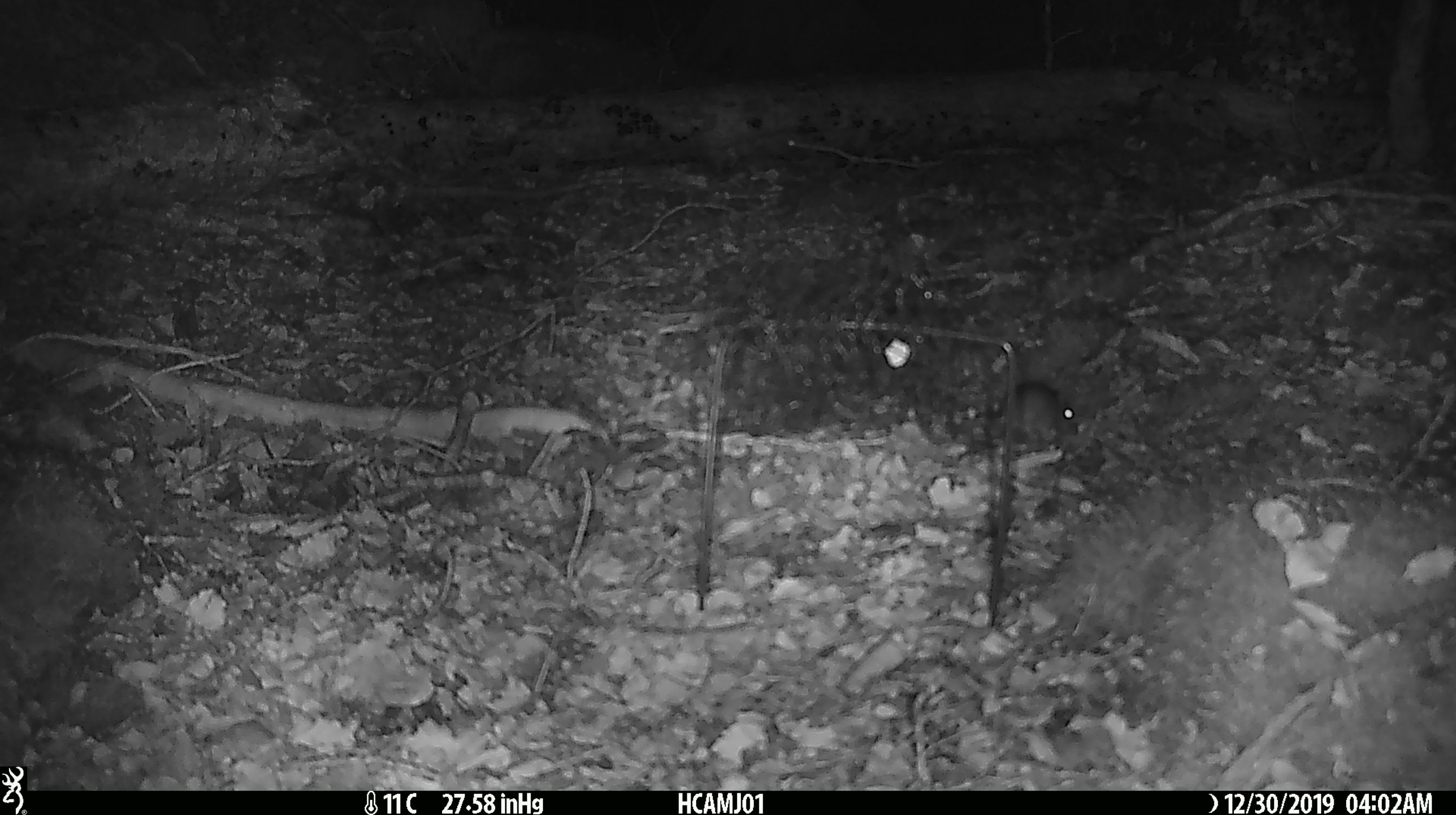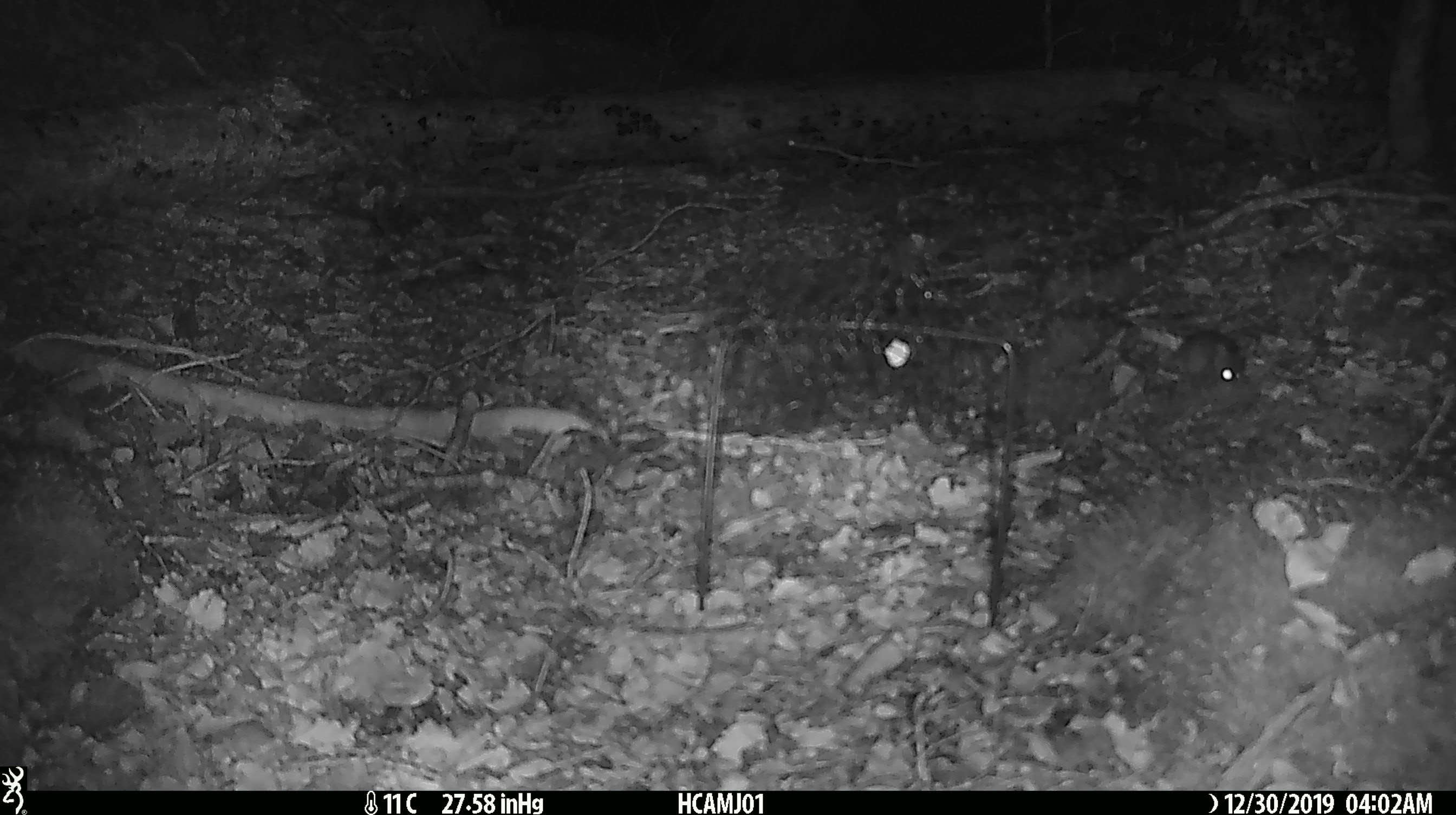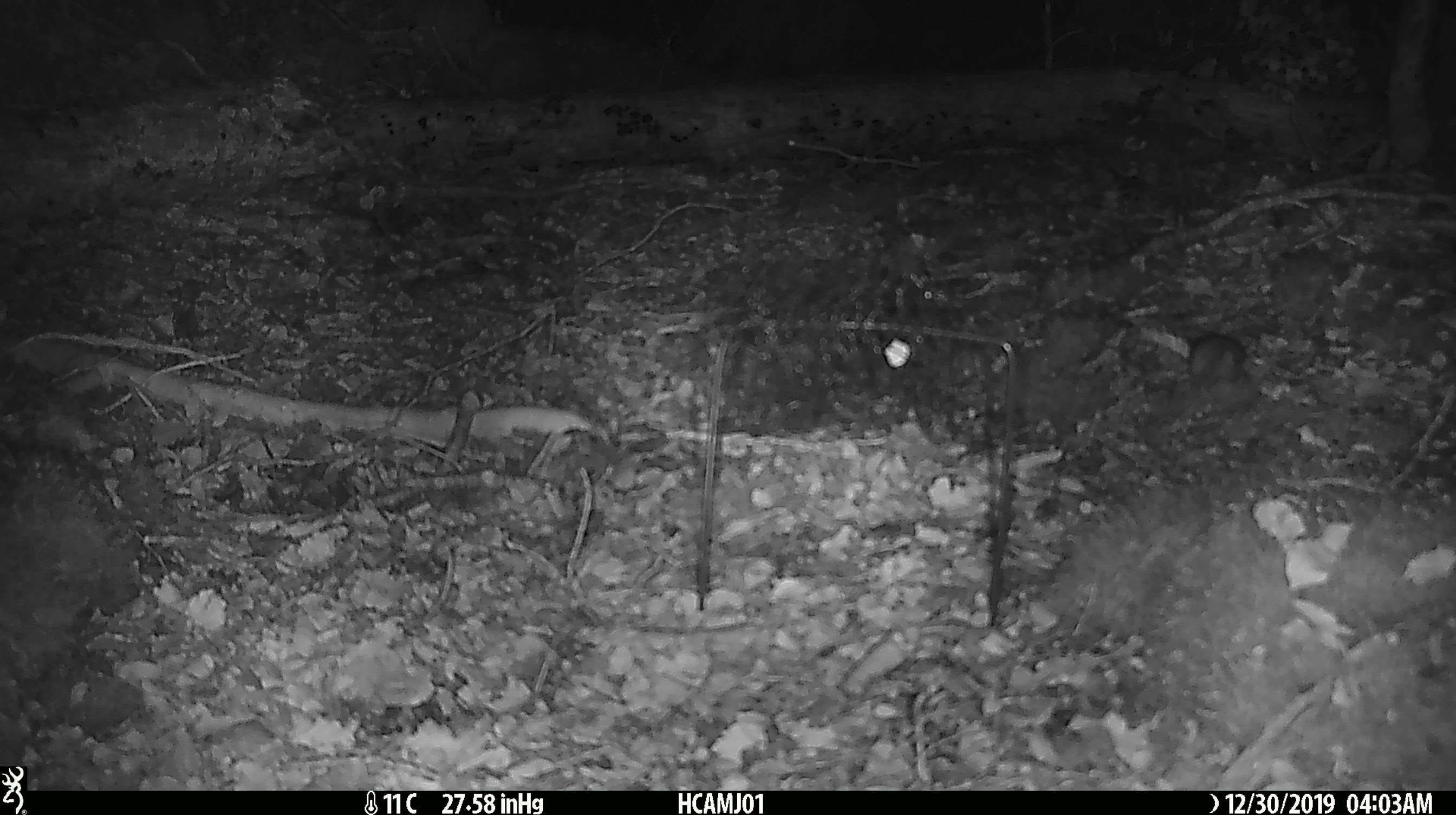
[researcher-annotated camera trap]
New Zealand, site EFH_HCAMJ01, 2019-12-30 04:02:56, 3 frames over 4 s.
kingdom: Animalia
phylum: Chordata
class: Mammalia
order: Rodentia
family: Muridae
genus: Mus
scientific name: Mus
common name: mouse